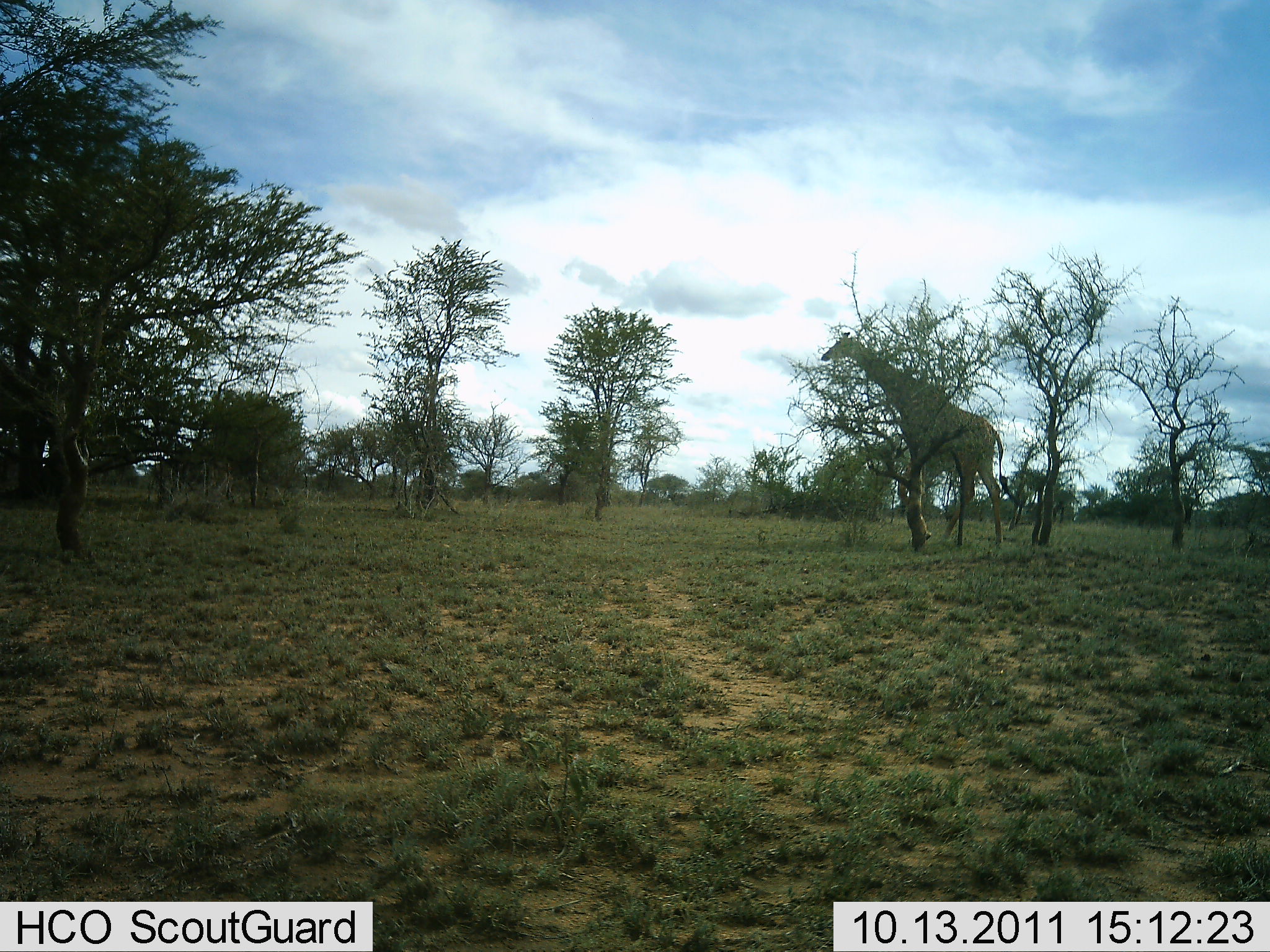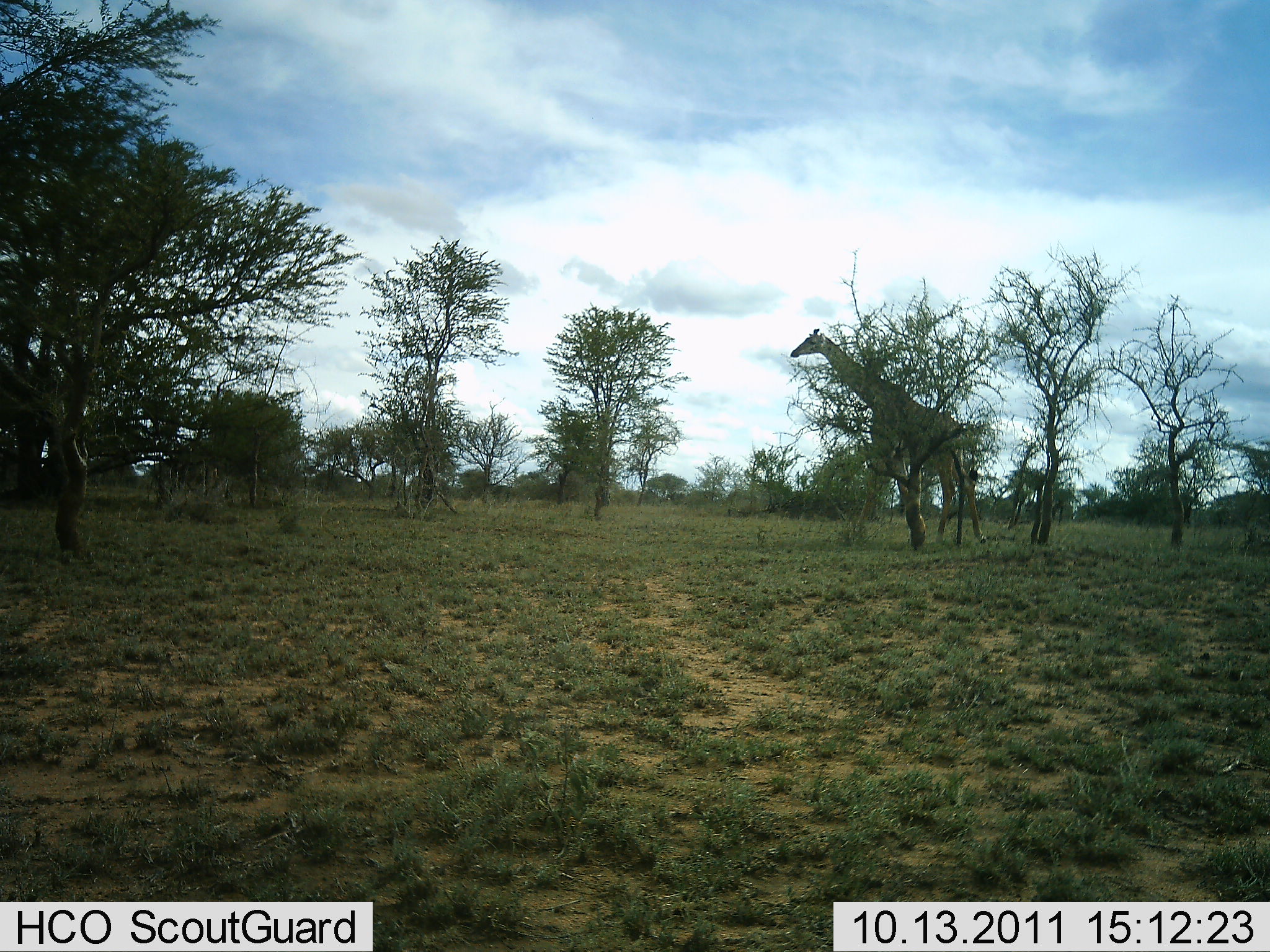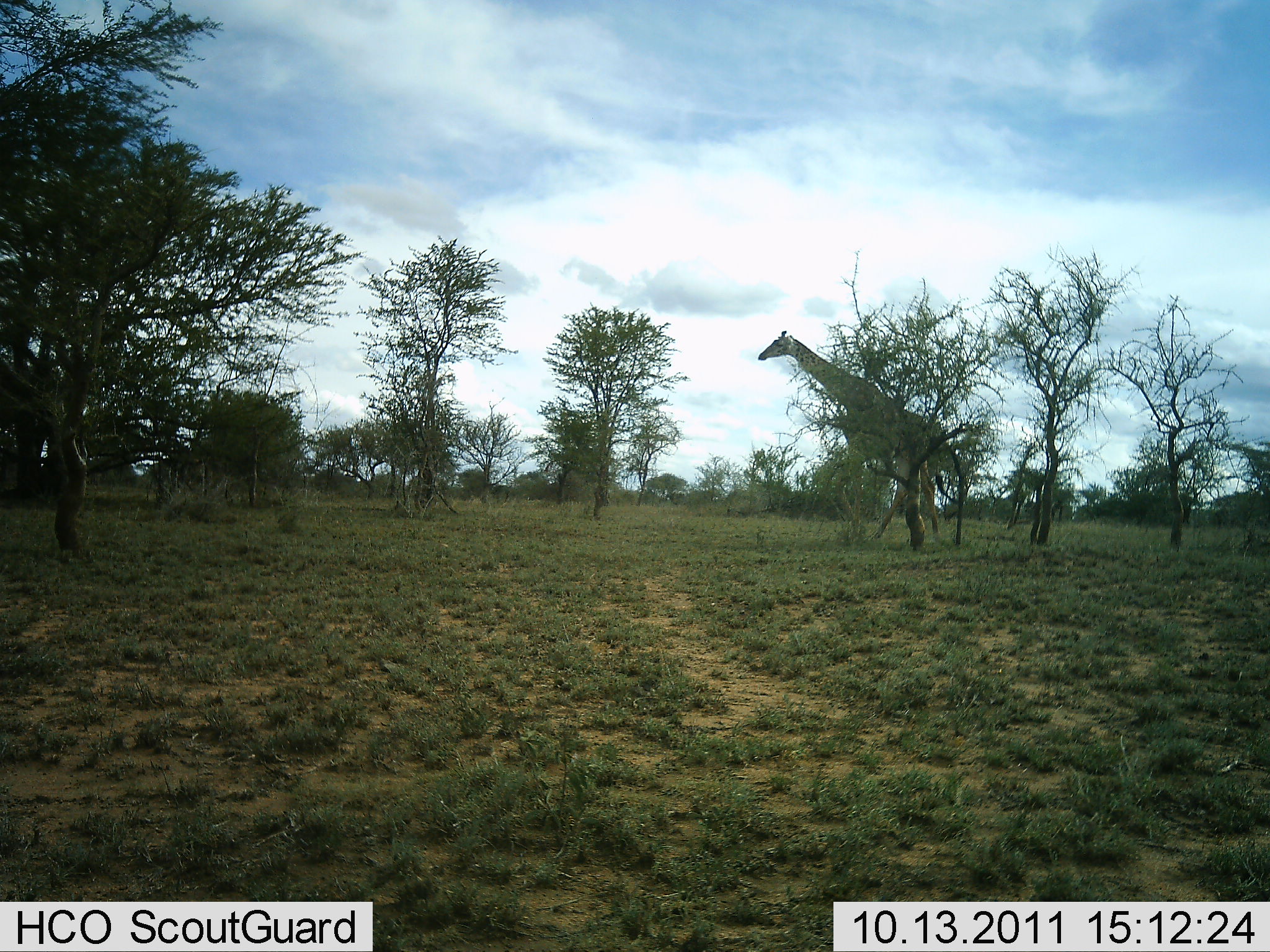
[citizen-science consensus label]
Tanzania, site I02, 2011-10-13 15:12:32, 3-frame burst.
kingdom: Animalia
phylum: Chordata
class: Mammalia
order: Artiodactyla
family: Giraffidae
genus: Giraffa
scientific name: Giraffa camelopardalis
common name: giraffe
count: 1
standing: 18%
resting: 0%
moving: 91%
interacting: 0%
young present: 0%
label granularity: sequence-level